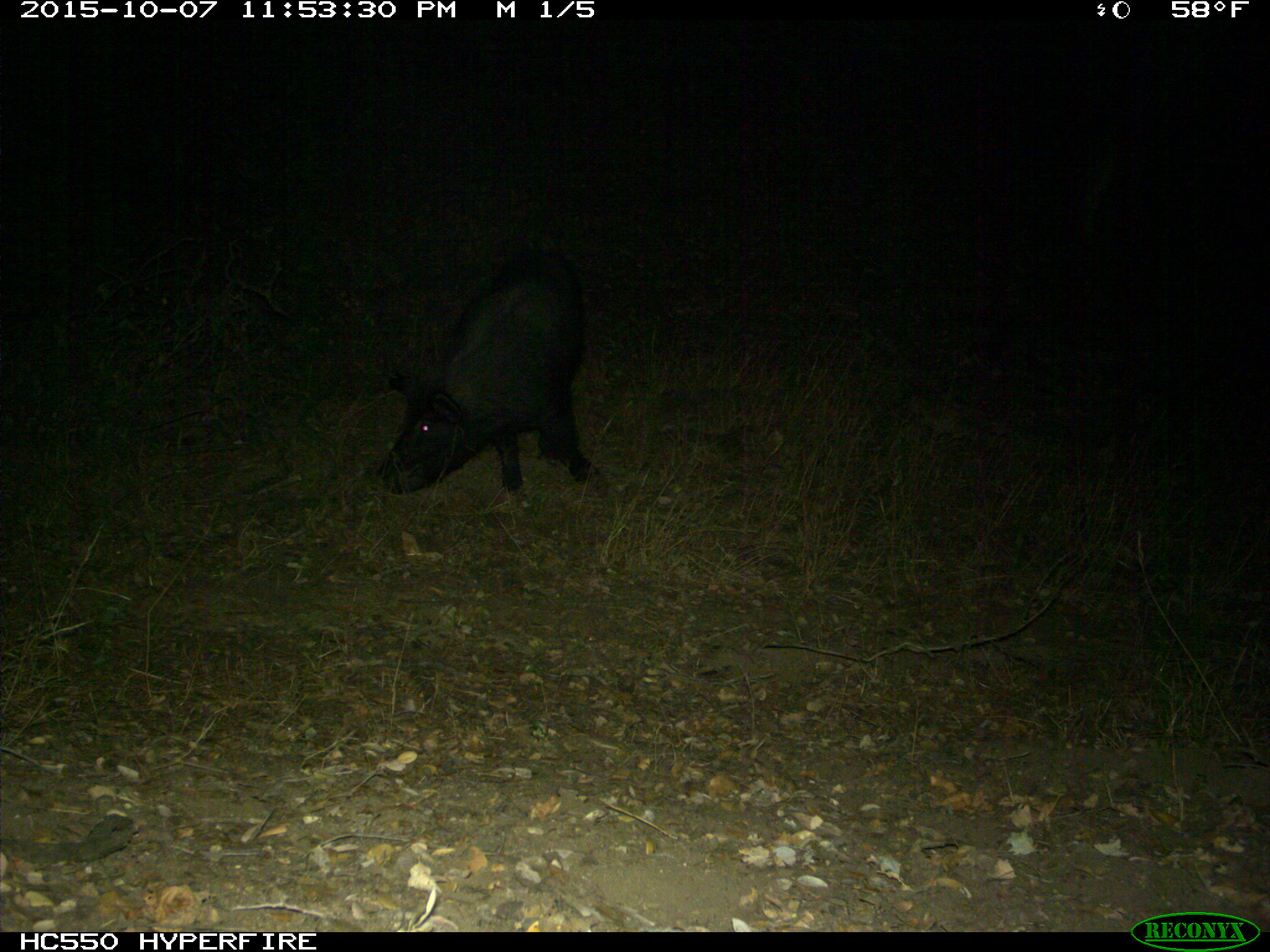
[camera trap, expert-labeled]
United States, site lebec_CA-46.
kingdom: Animalia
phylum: Chordata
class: Mammalia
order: Artiodactyla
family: Suidae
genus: Sus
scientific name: Sus scrofa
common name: wild boar